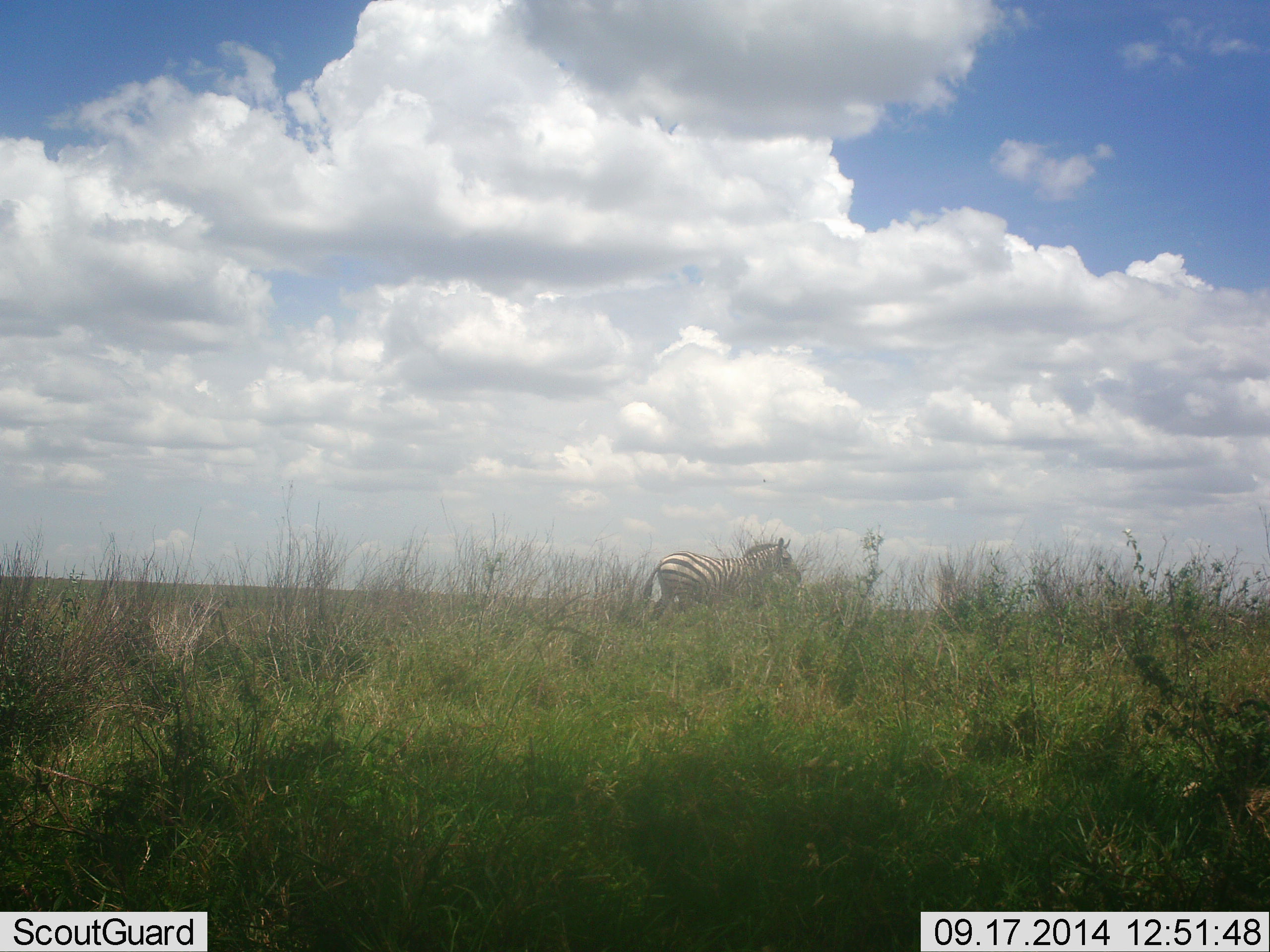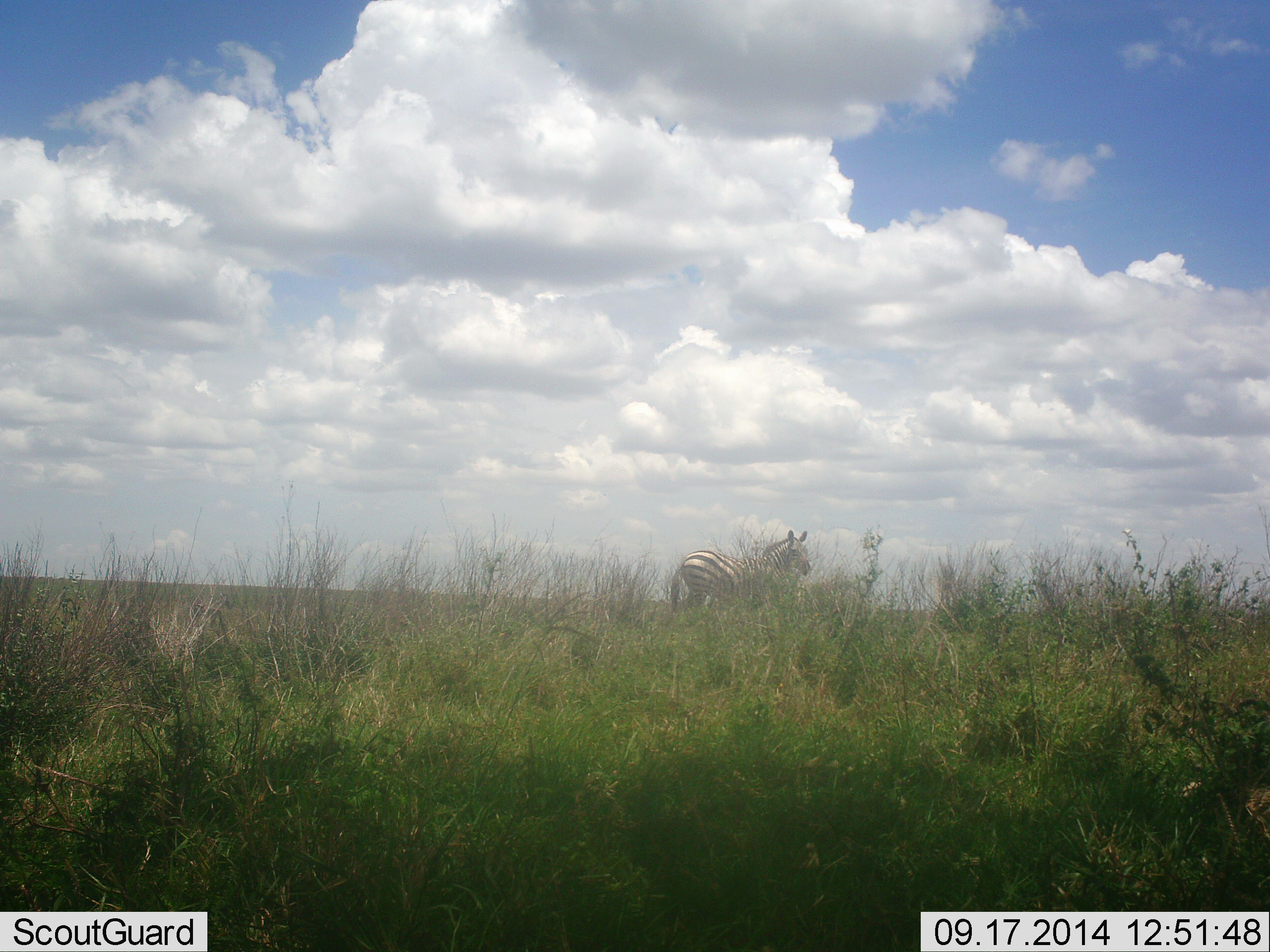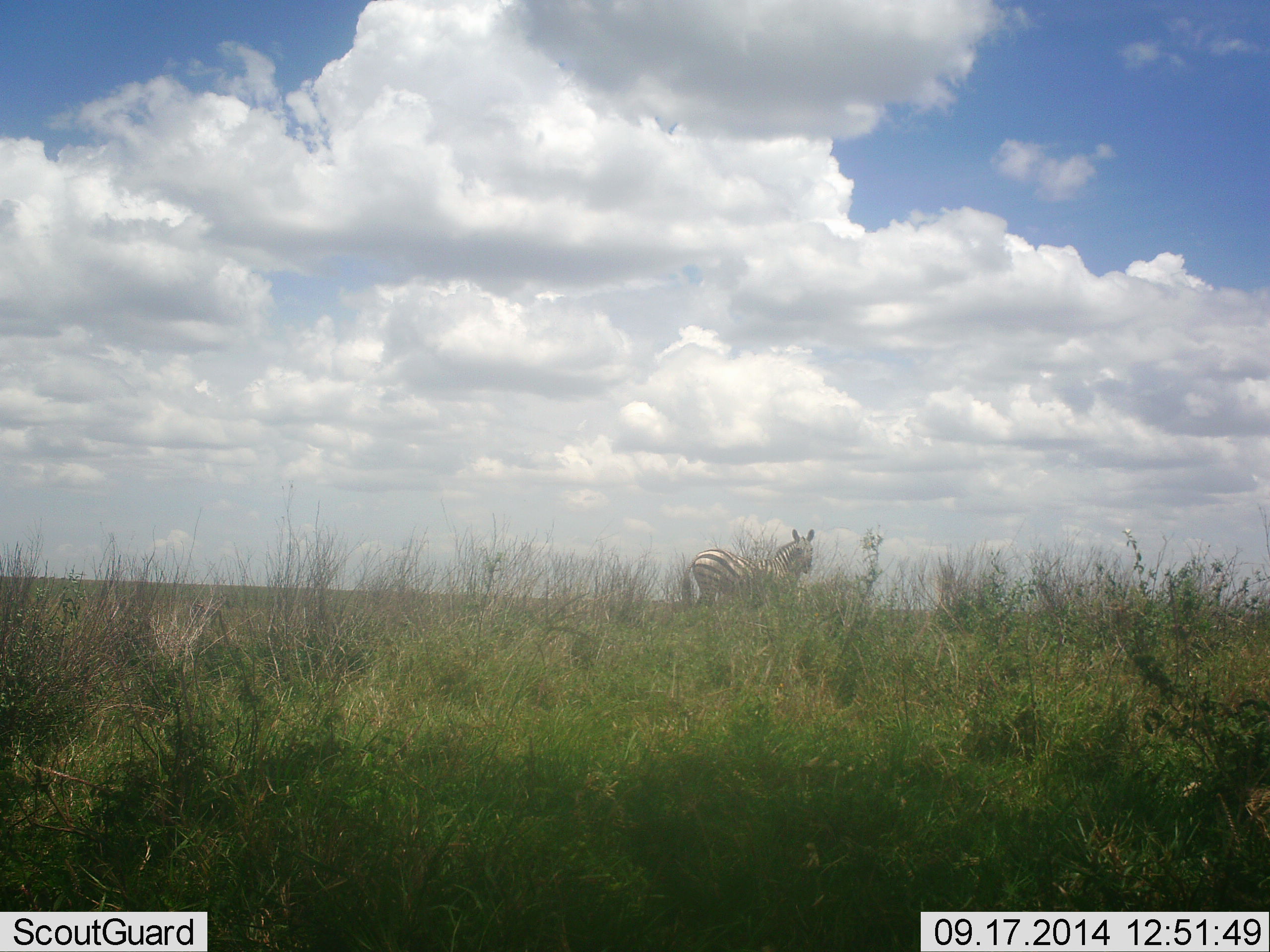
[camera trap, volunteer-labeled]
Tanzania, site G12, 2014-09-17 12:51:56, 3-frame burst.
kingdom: Animalia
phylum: Chordata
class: Mammalia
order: Perissodactyla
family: Equidae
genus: Equus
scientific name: Equus quagga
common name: plains zebra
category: zebra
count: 1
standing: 70%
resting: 0%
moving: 30%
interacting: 0%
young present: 0%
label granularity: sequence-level